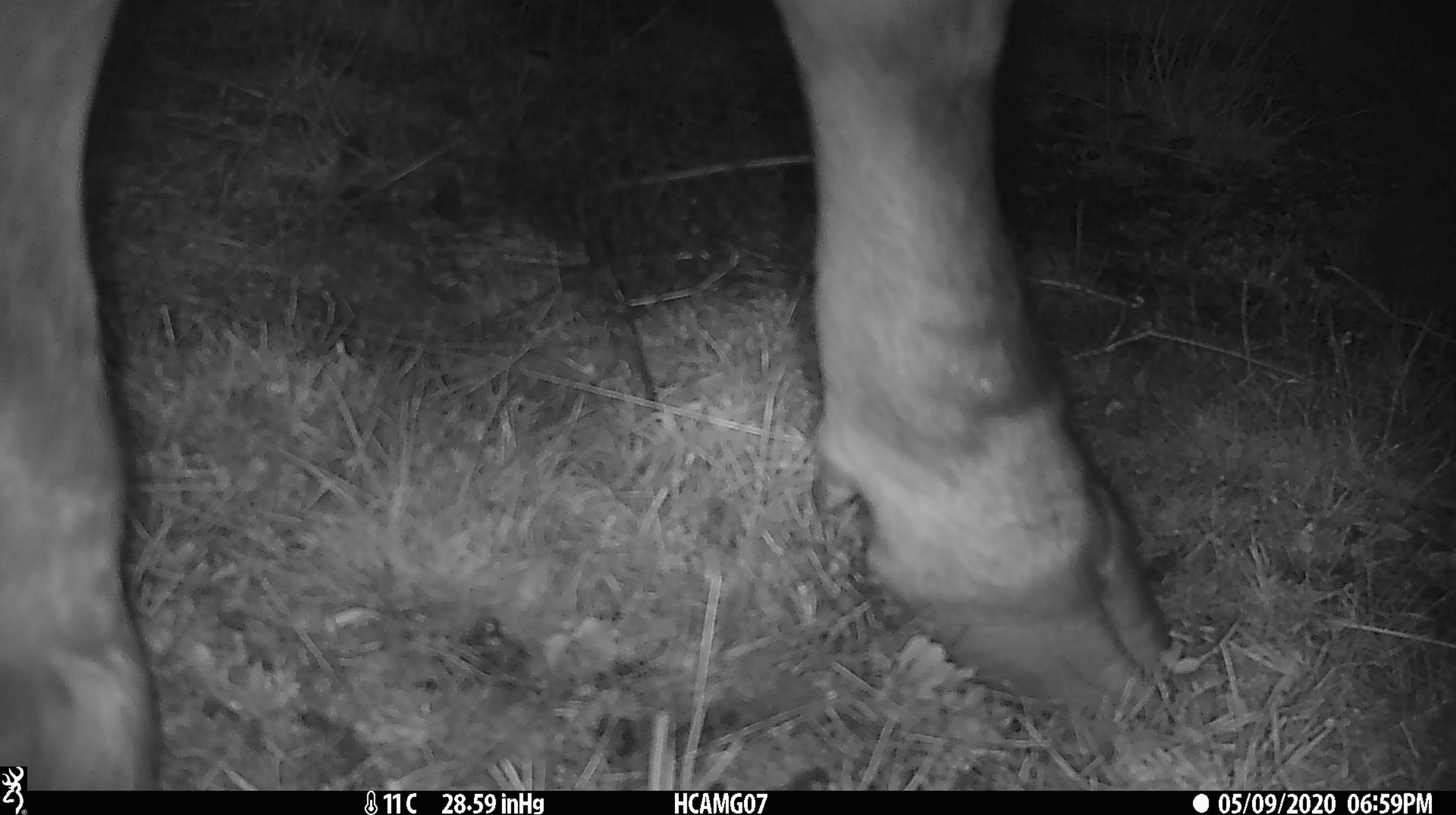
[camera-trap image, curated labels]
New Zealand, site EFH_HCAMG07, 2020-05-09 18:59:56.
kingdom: Animalia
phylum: Chordata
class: Mammalia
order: Artiodactyla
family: Bovidae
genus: Bos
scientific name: Bos taurus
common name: domestic cow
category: cow